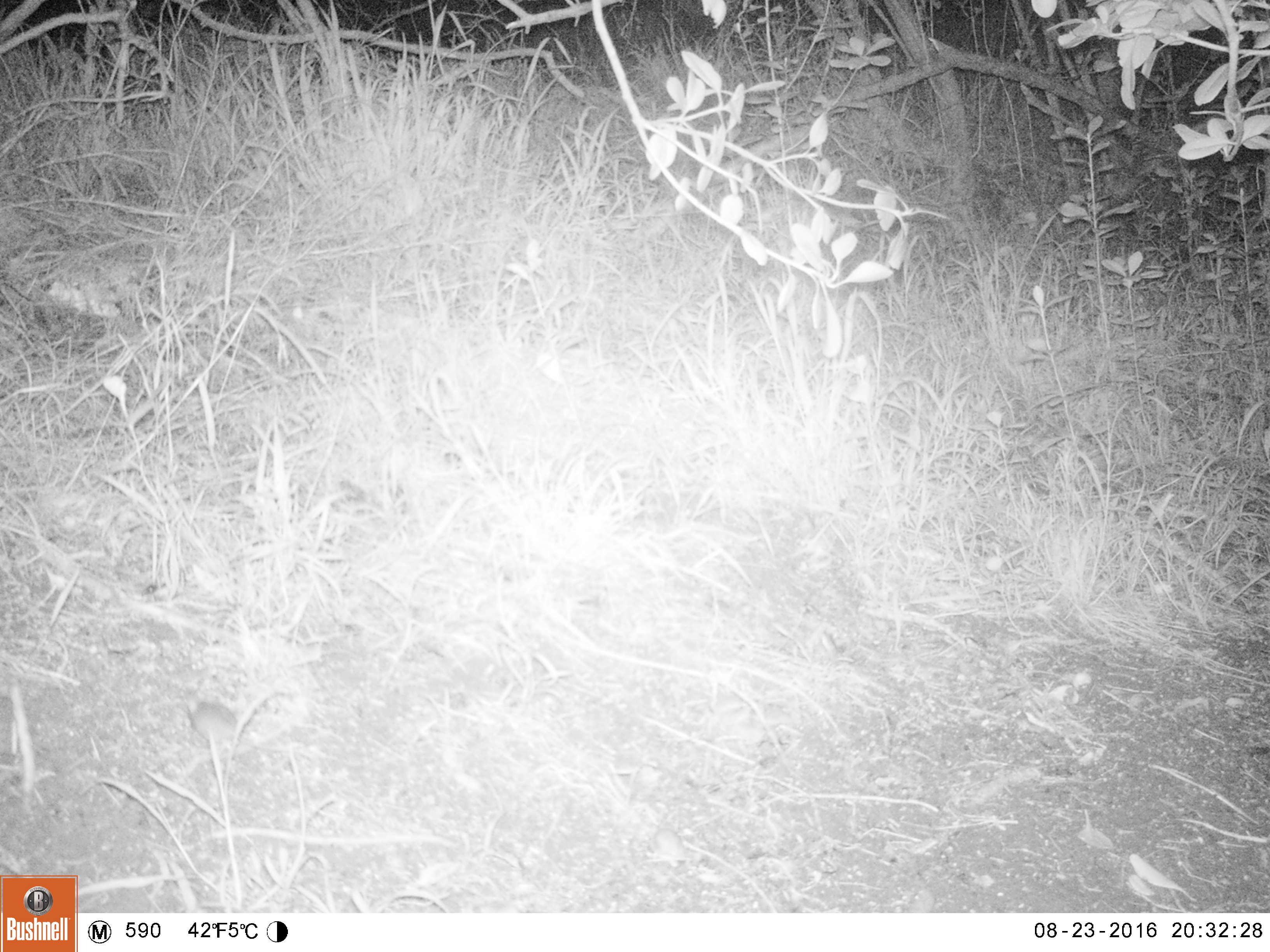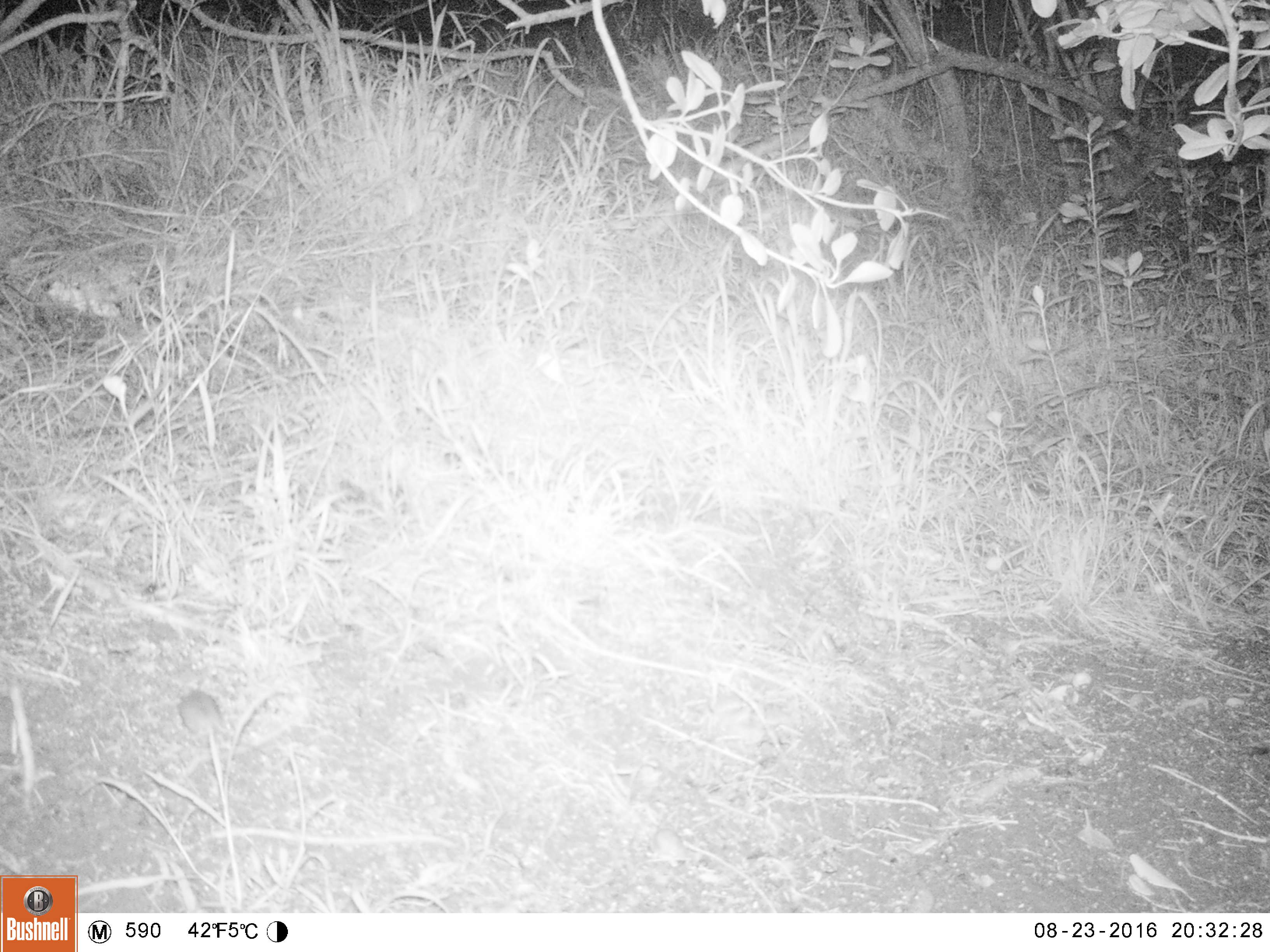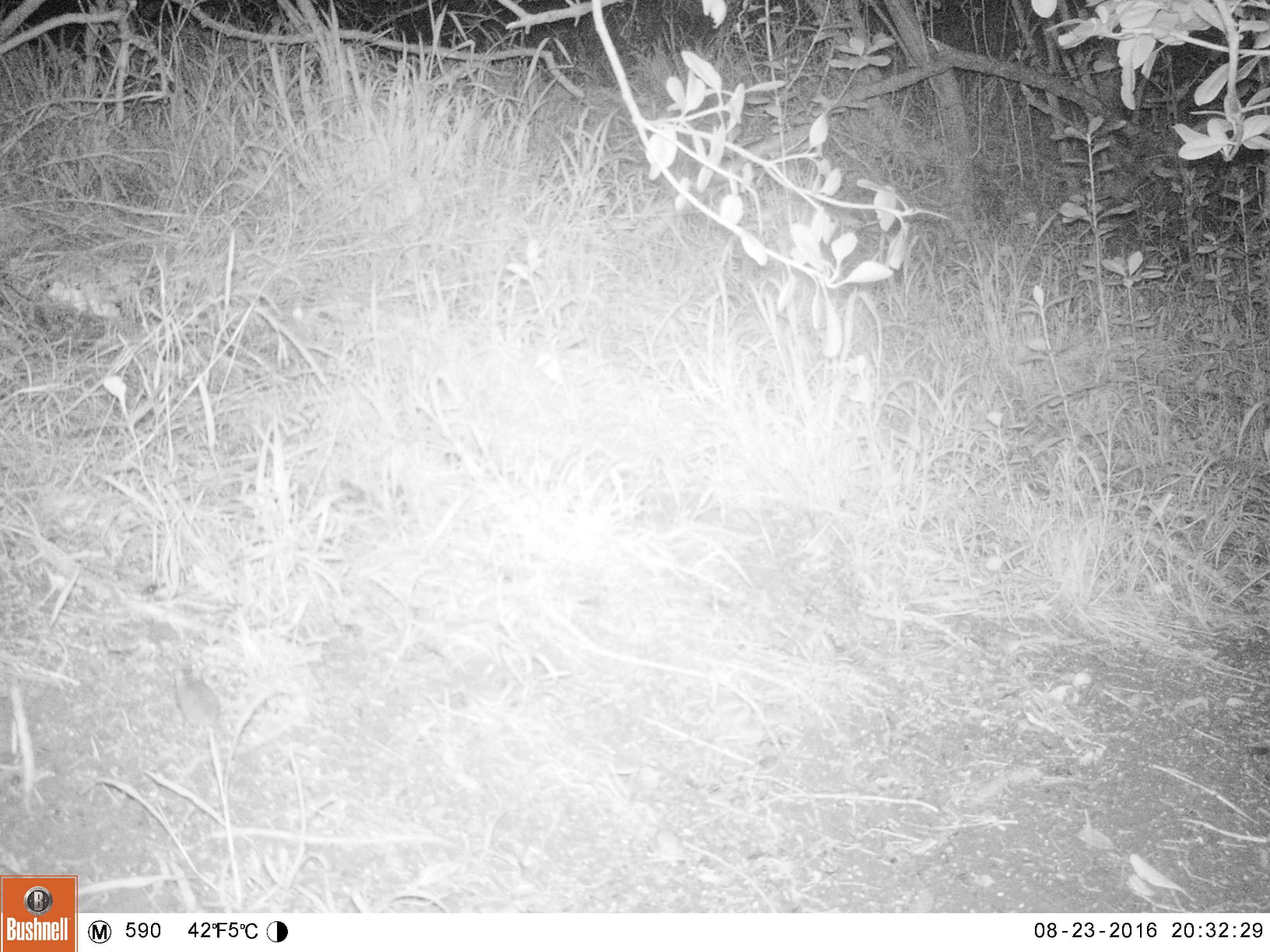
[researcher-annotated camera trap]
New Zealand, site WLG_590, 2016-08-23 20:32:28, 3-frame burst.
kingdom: Animalia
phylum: Chordata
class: Mammalia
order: Rodentia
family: Muridae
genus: Mus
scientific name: Mus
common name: mouse